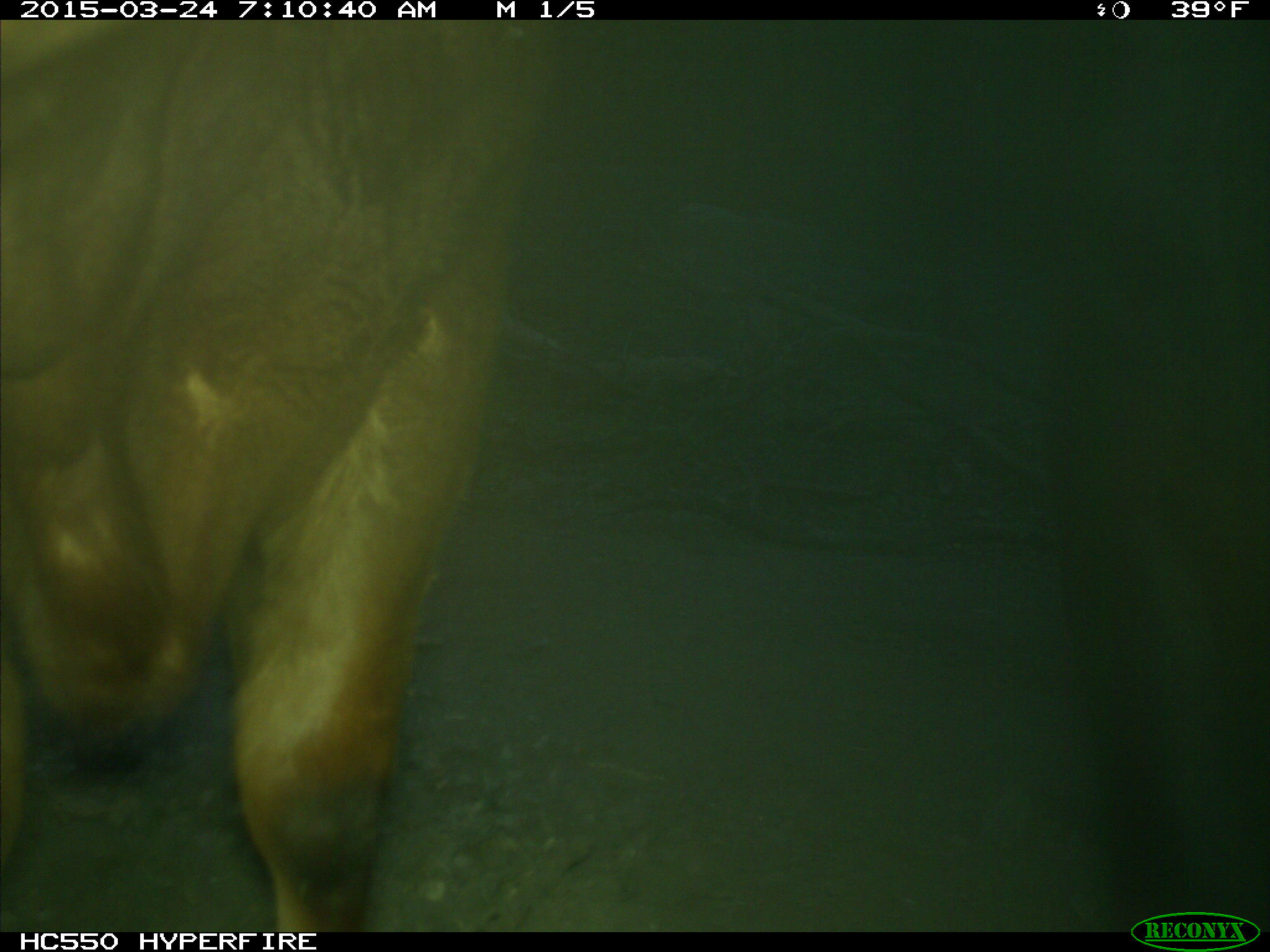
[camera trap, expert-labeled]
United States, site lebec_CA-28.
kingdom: Animalia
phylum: Chordata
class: Mammalia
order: Artiodactyla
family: Bovidae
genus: Bos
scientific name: Bos taurus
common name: domestic cow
Bos taurus (domestic cow).